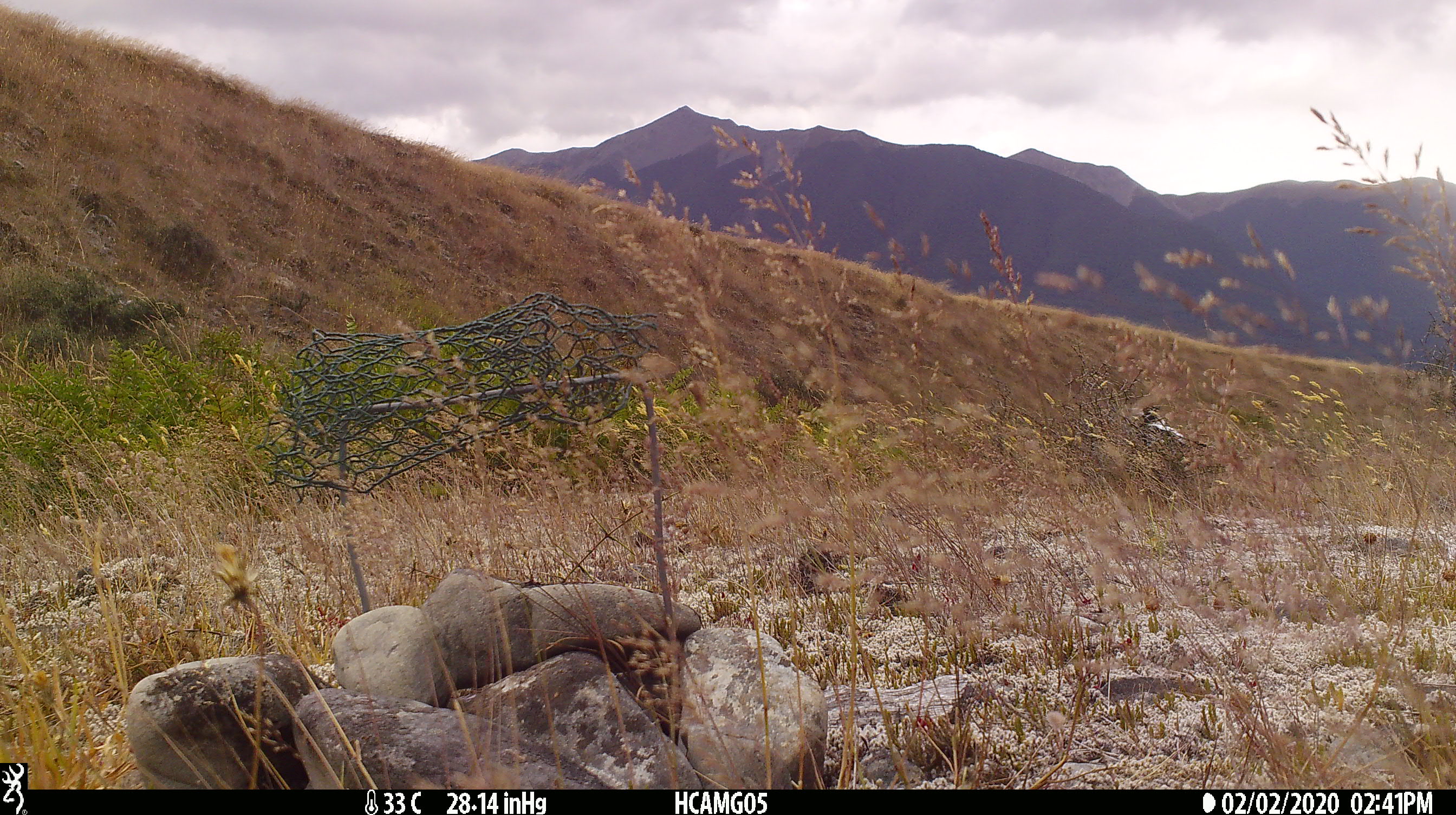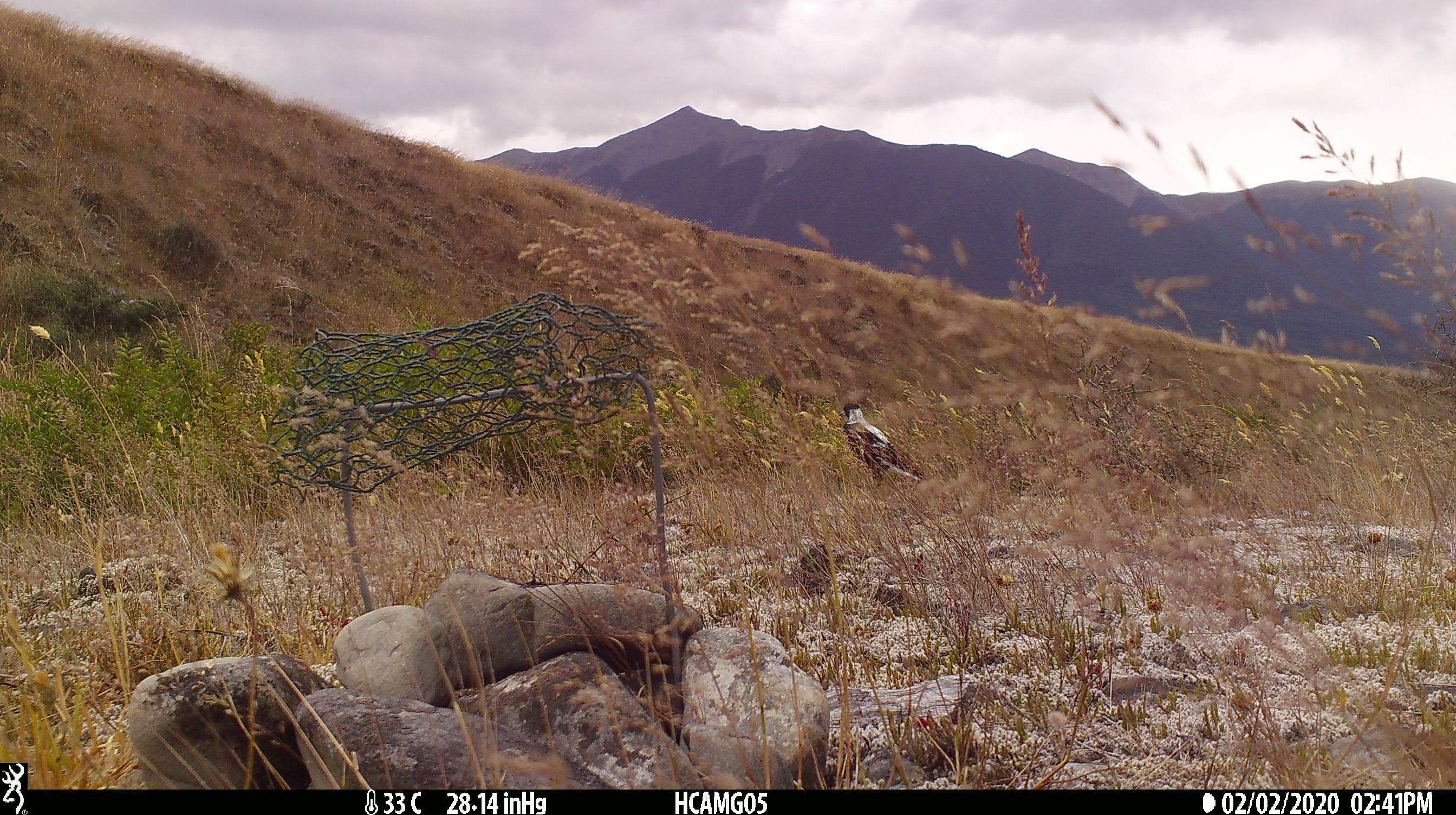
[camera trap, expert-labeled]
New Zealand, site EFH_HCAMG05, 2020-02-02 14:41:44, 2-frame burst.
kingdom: Animalia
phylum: Chordata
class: Aves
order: Passeriformes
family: Artamidae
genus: Gymnorhina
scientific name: Gymnorhina tibicen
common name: australian magpie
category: magpie